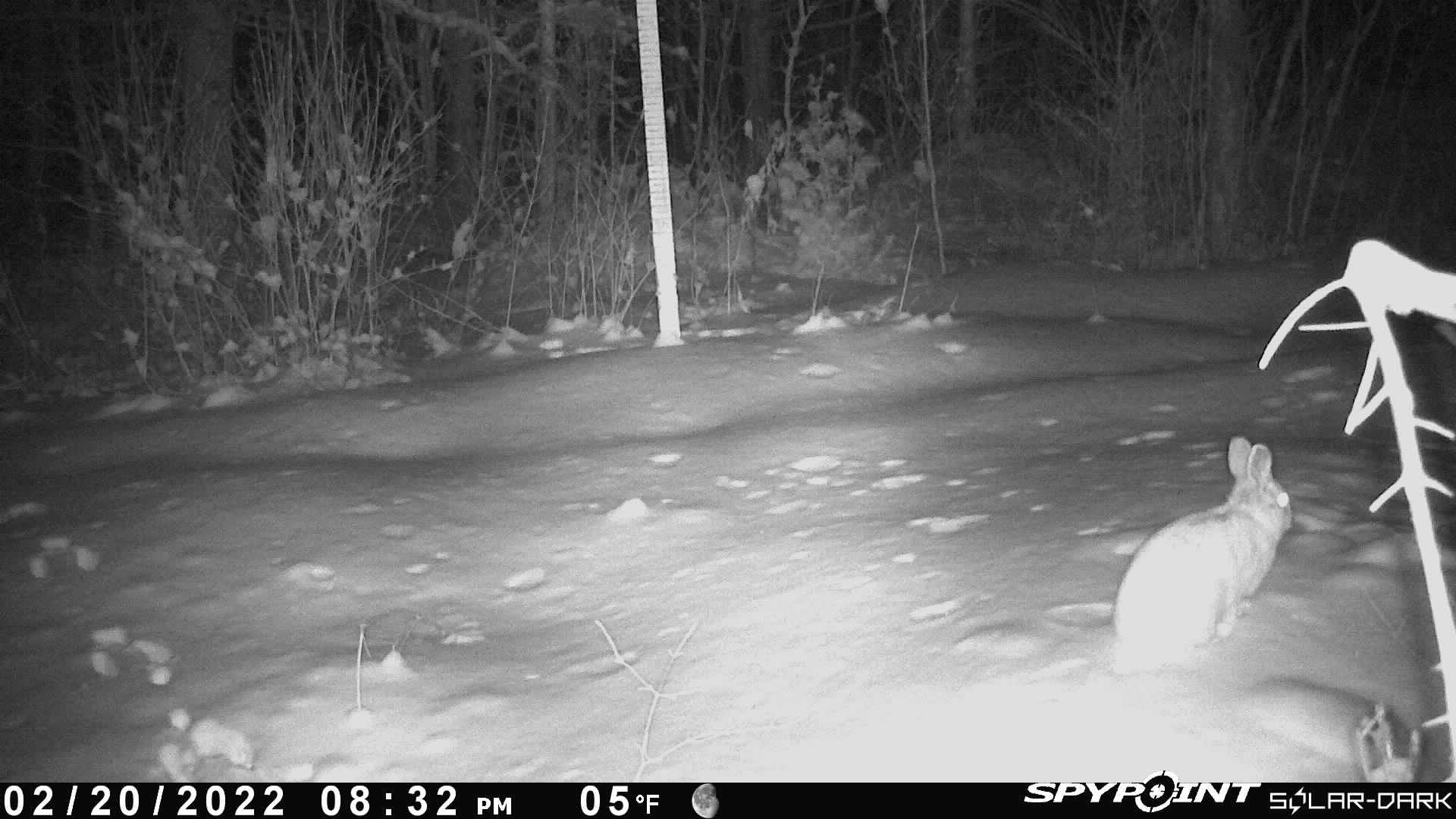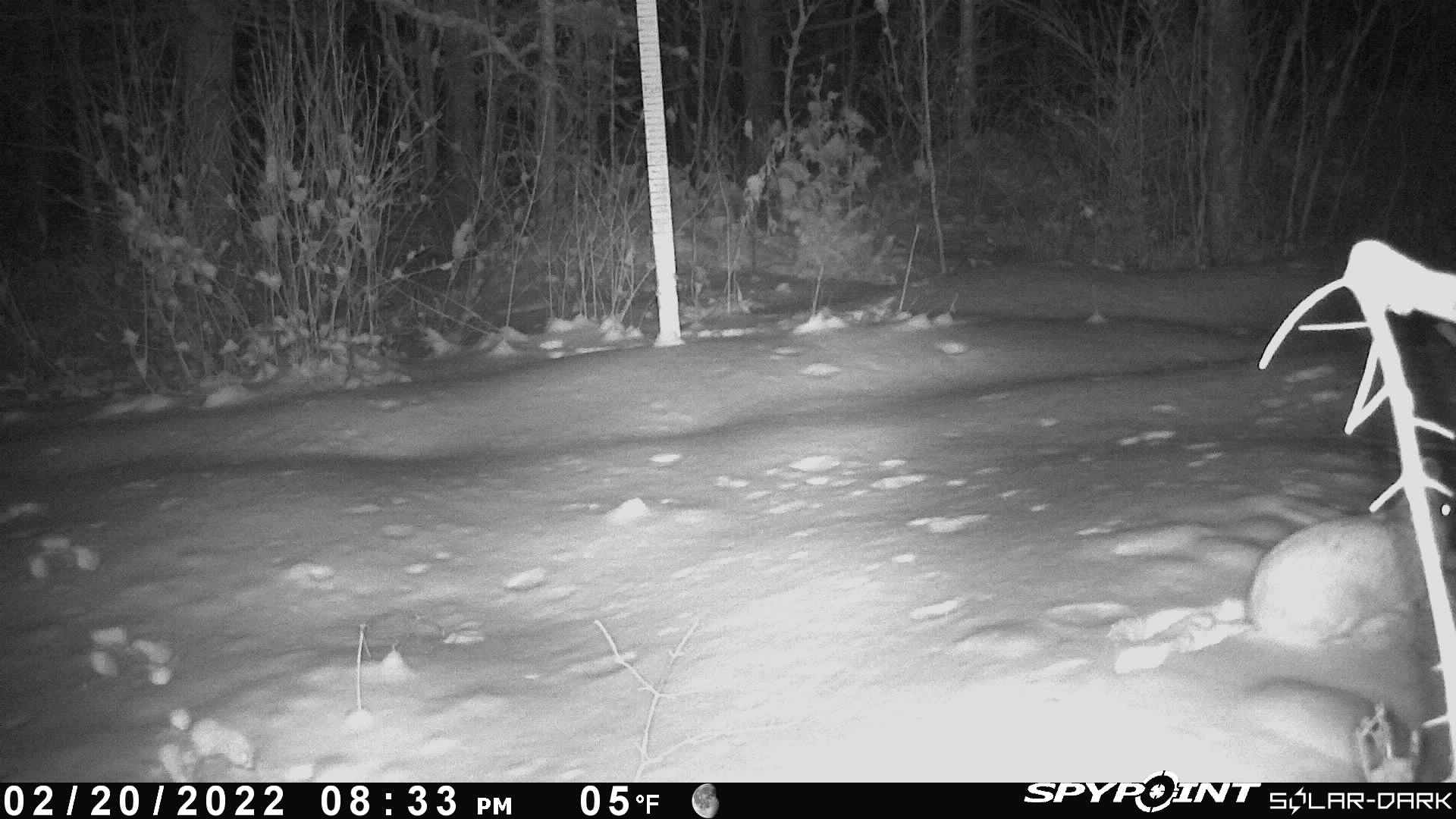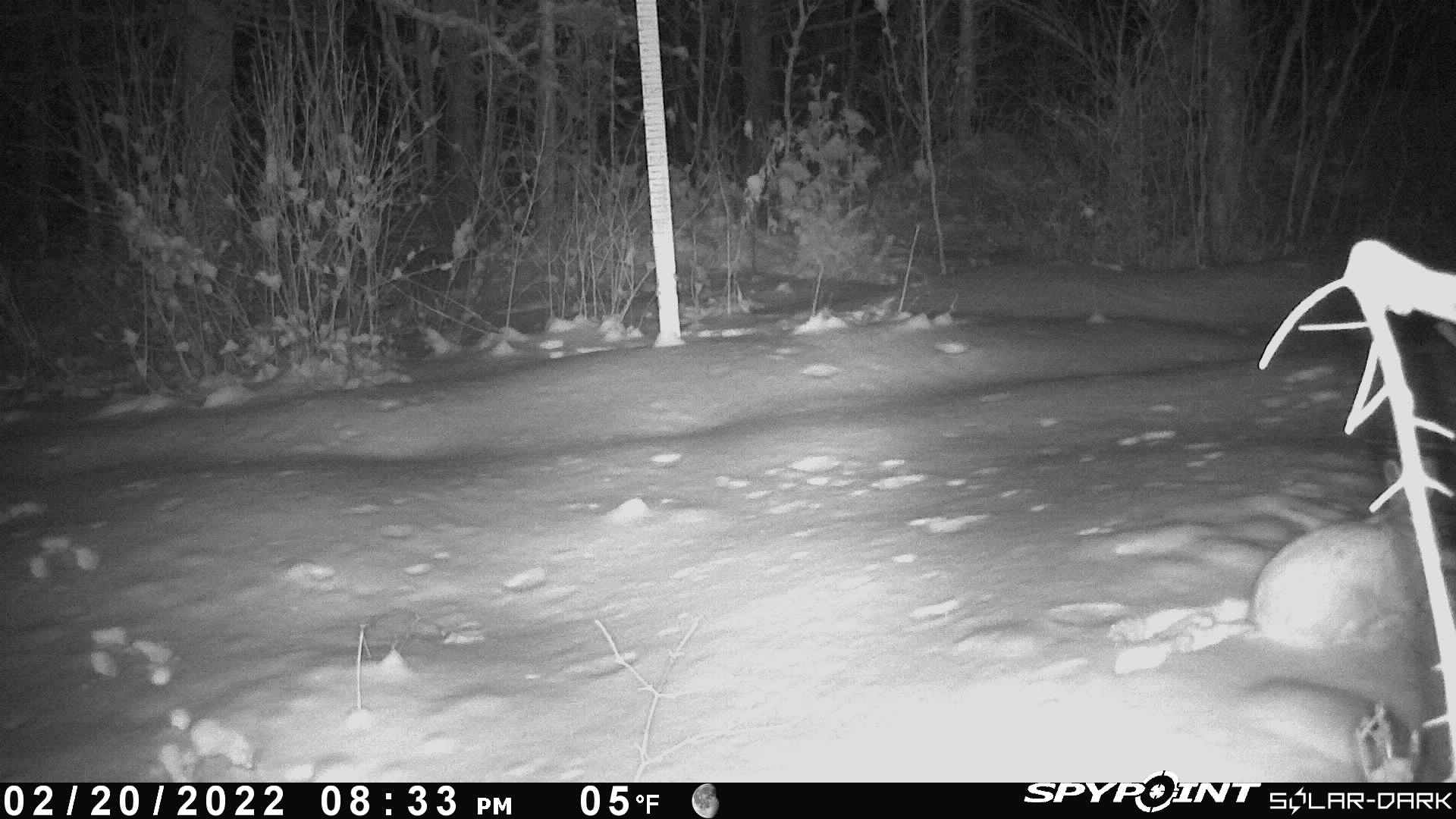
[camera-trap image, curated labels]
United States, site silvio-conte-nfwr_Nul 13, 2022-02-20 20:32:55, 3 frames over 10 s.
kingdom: Animalia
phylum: Chordata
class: Mammalia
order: Lagomorpha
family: Leporidae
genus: Lepus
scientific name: Lepus americanus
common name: snowshoe hare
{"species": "snowshoe hare (Lepus americanus)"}